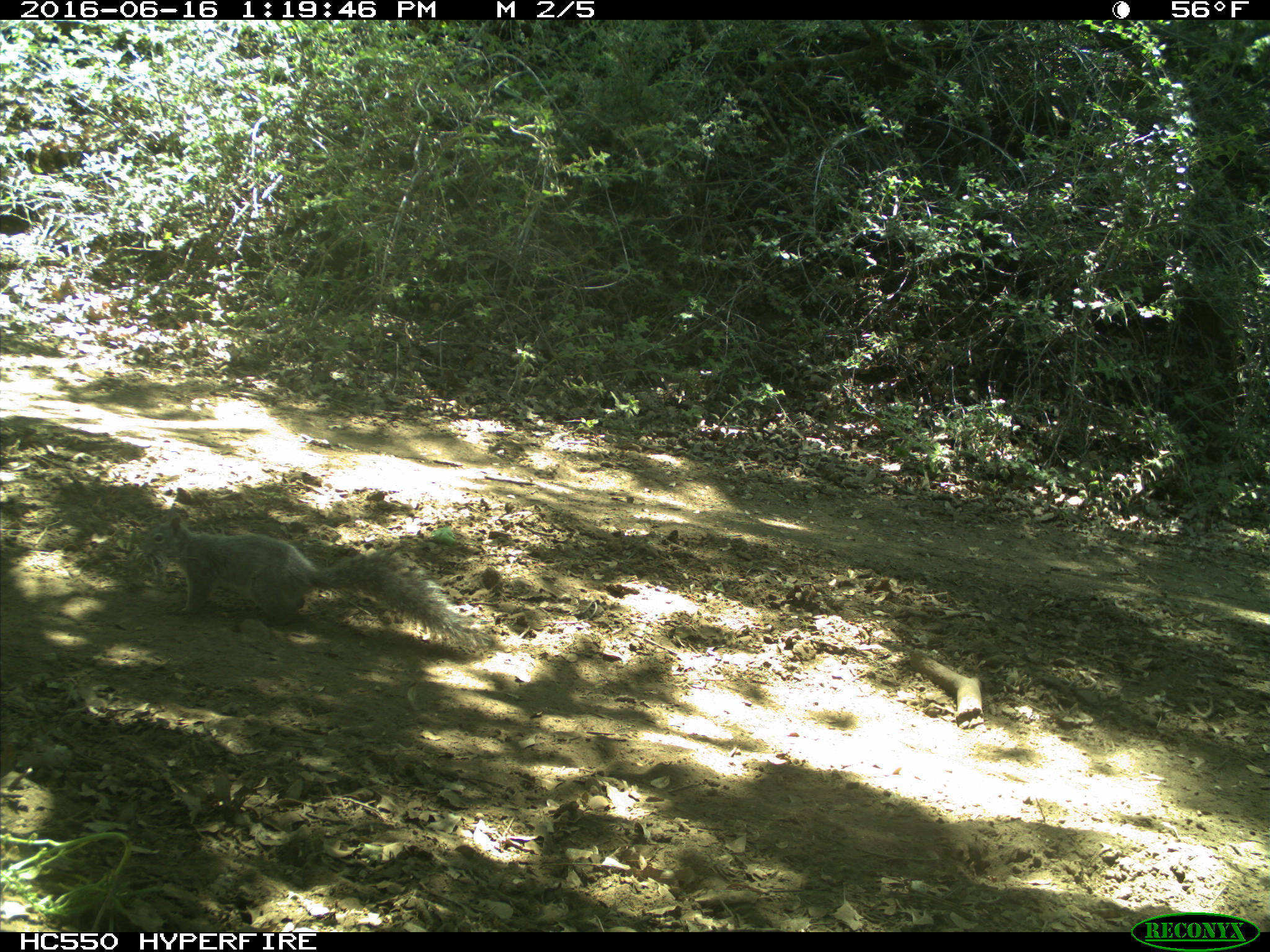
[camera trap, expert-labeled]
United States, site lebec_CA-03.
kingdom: Animalia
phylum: Chordata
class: Mammalia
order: Rodentia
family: Sciuridae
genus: Sciurus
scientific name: Sciurus carolinensis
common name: eastern gray squirrel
Sciurus carolinensis (eastern gray squirrel).